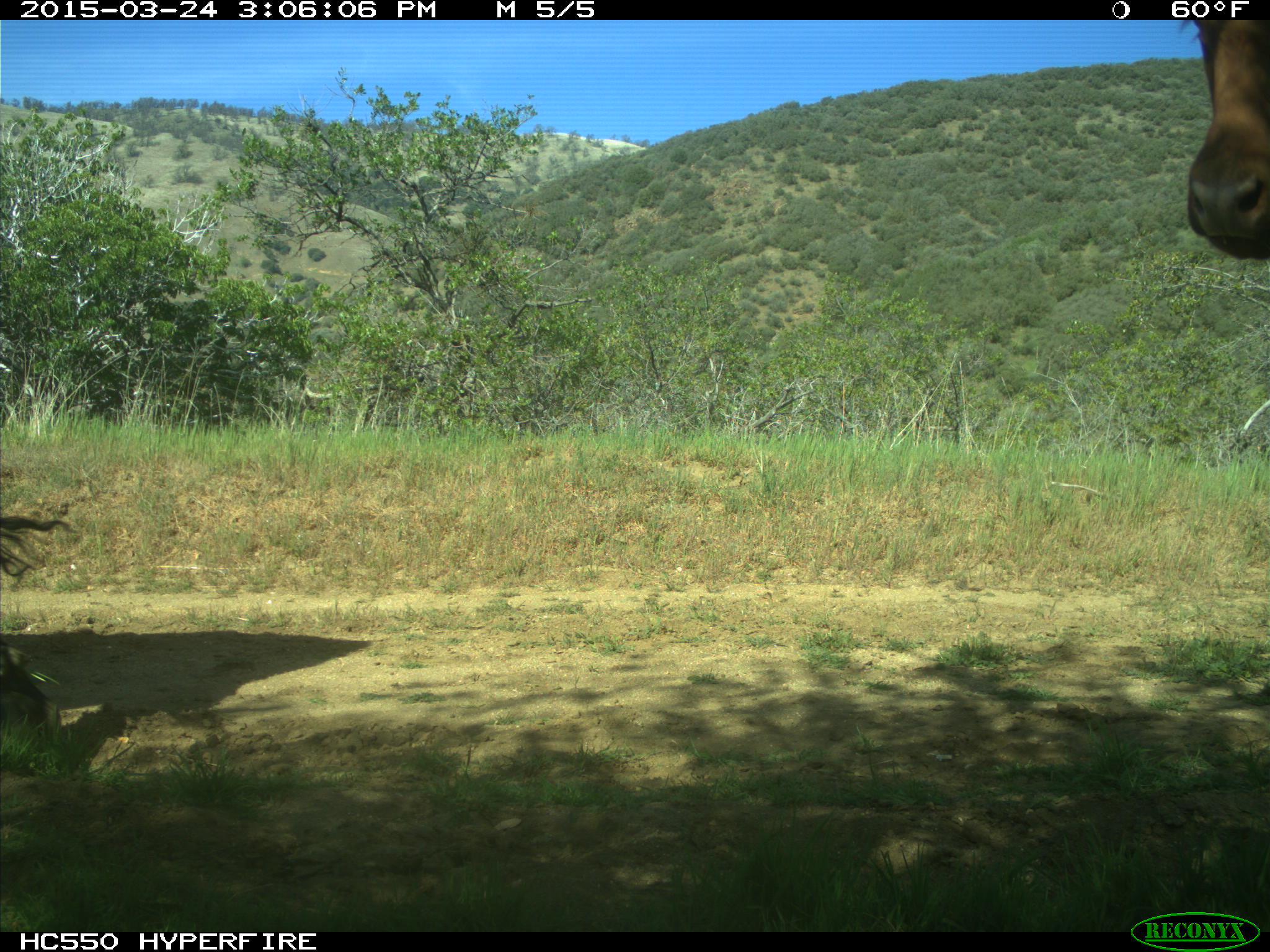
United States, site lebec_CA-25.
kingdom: Animalia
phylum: Chordata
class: Mammalia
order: Artiodactyla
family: Bovidae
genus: Bos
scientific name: Bos taurus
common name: domestic cow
Bos taurus (domestic cow).